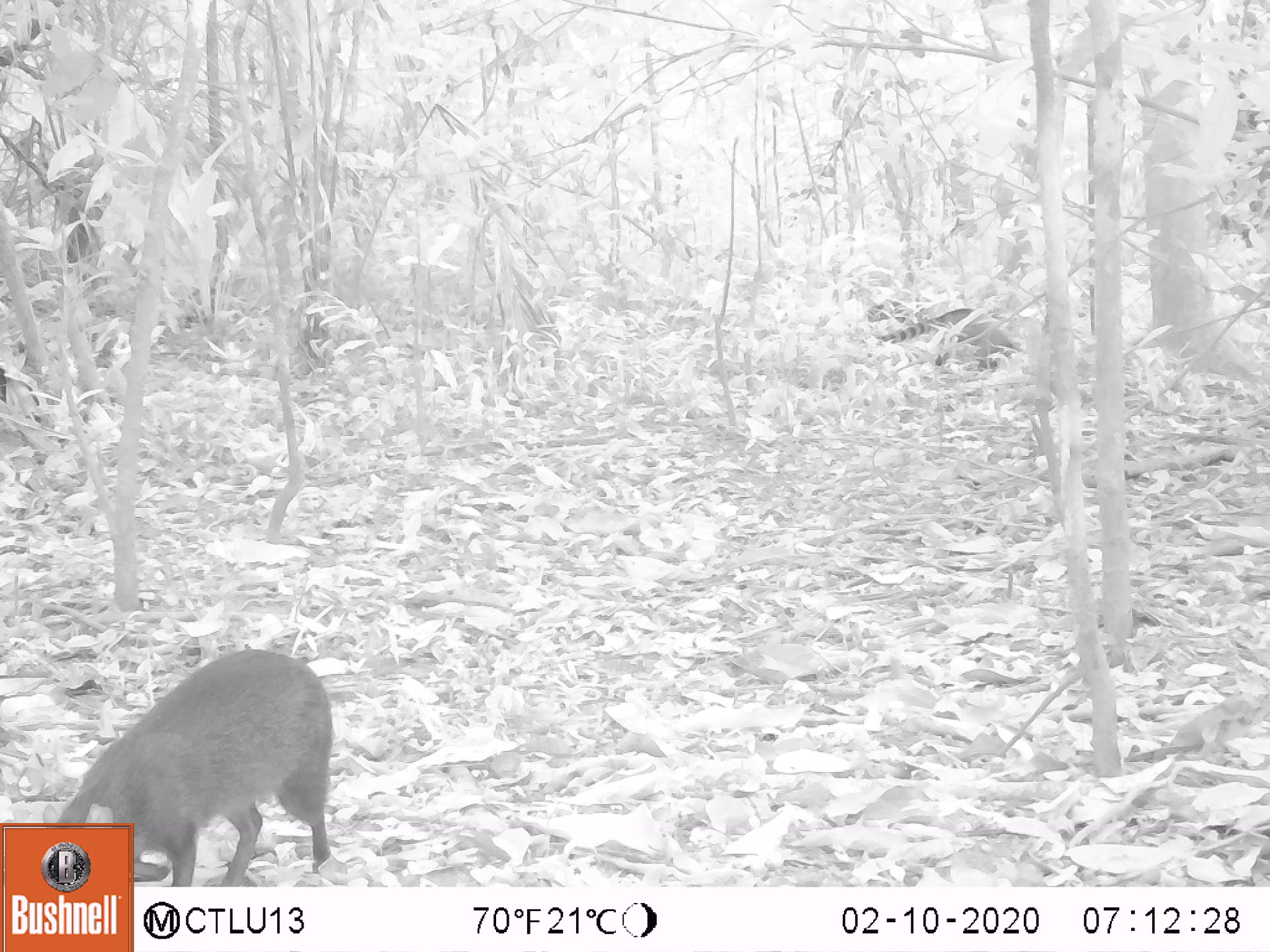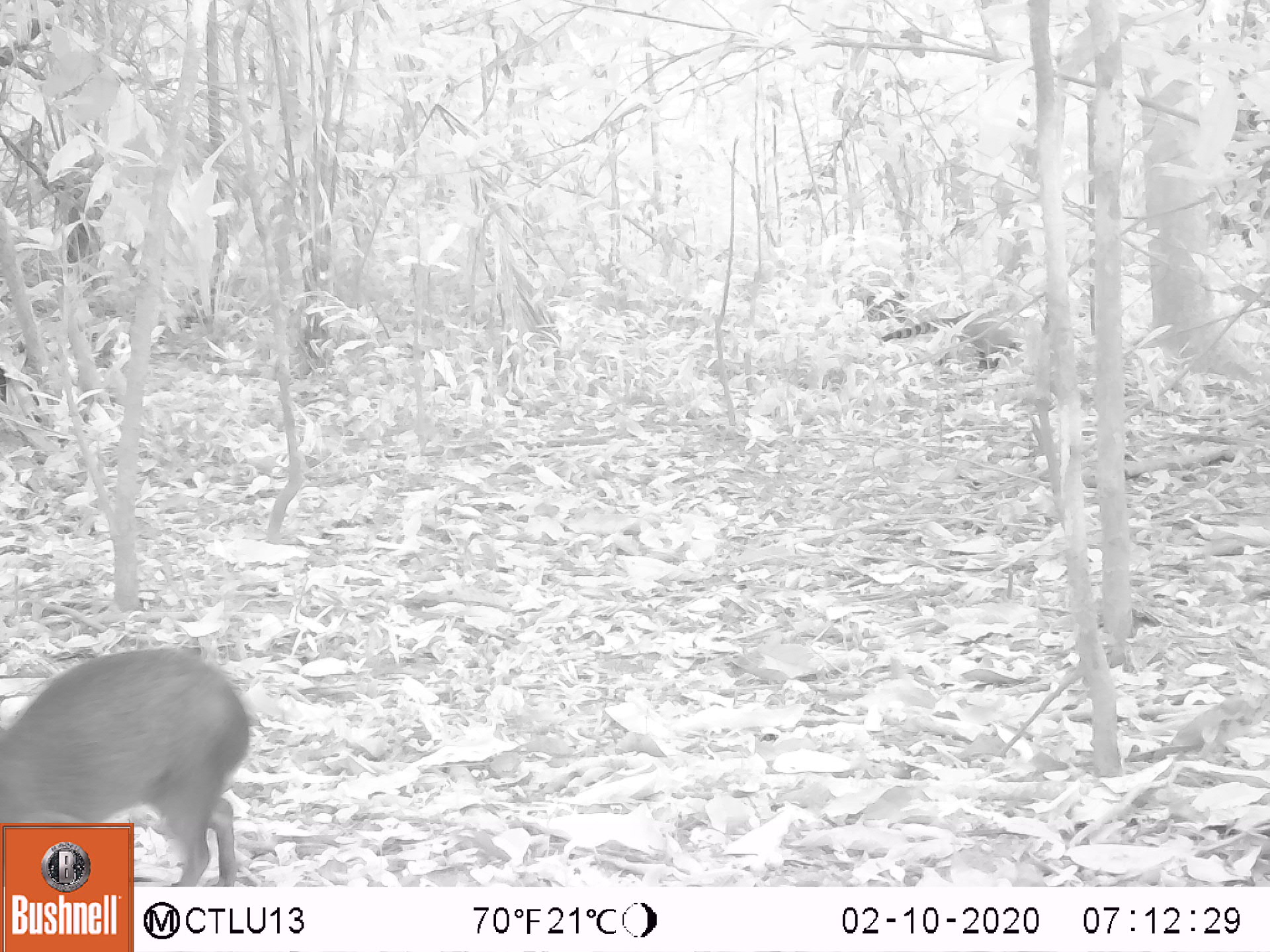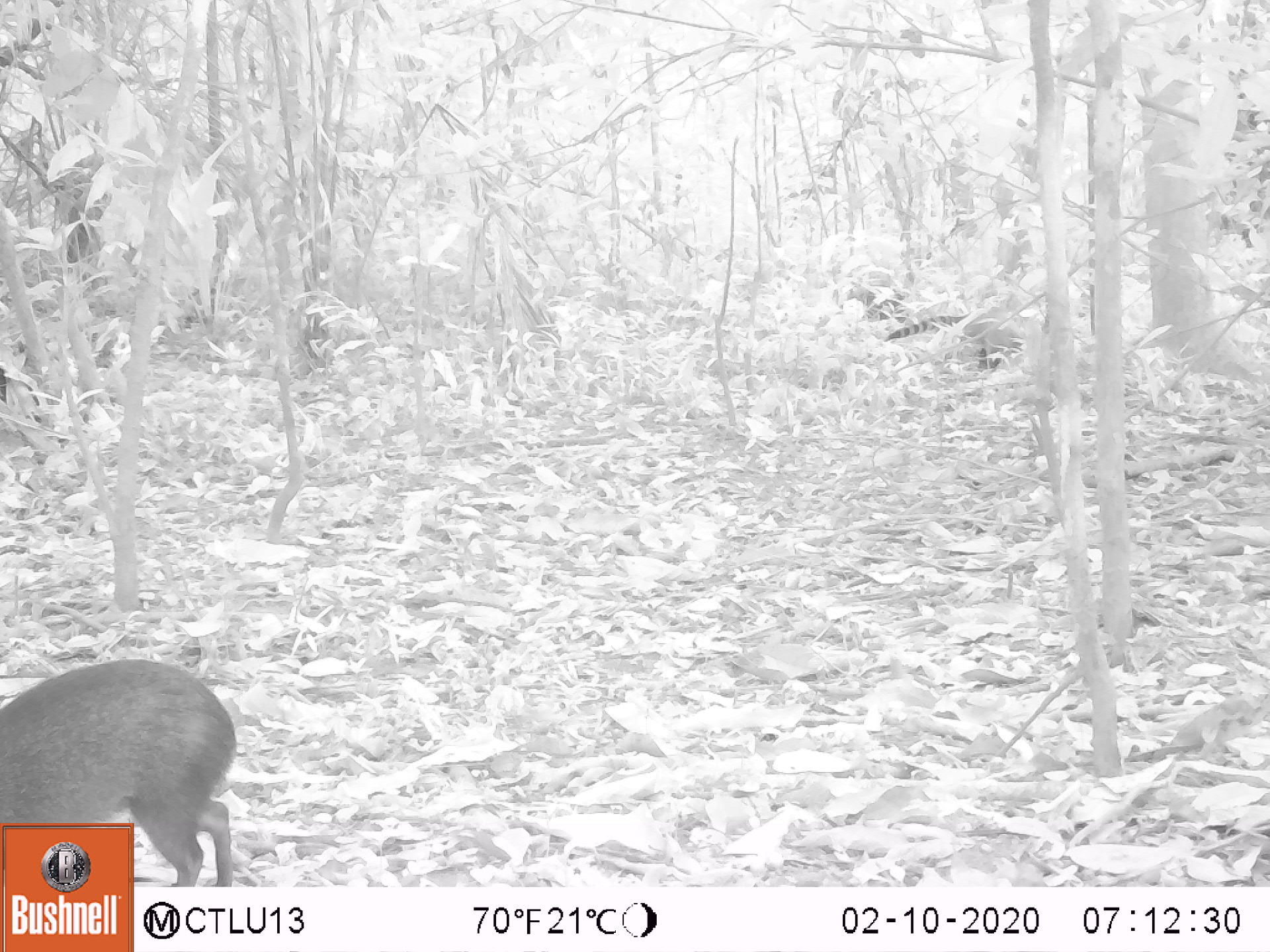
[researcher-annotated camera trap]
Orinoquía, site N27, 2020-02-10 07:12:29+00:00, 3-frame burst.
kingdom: Animalia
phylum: Chordata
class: Mammalia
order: Rodentia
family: Dasyproctidae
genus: Dasyprocta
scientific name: Dasyprocta fuliginosa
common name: black agouti